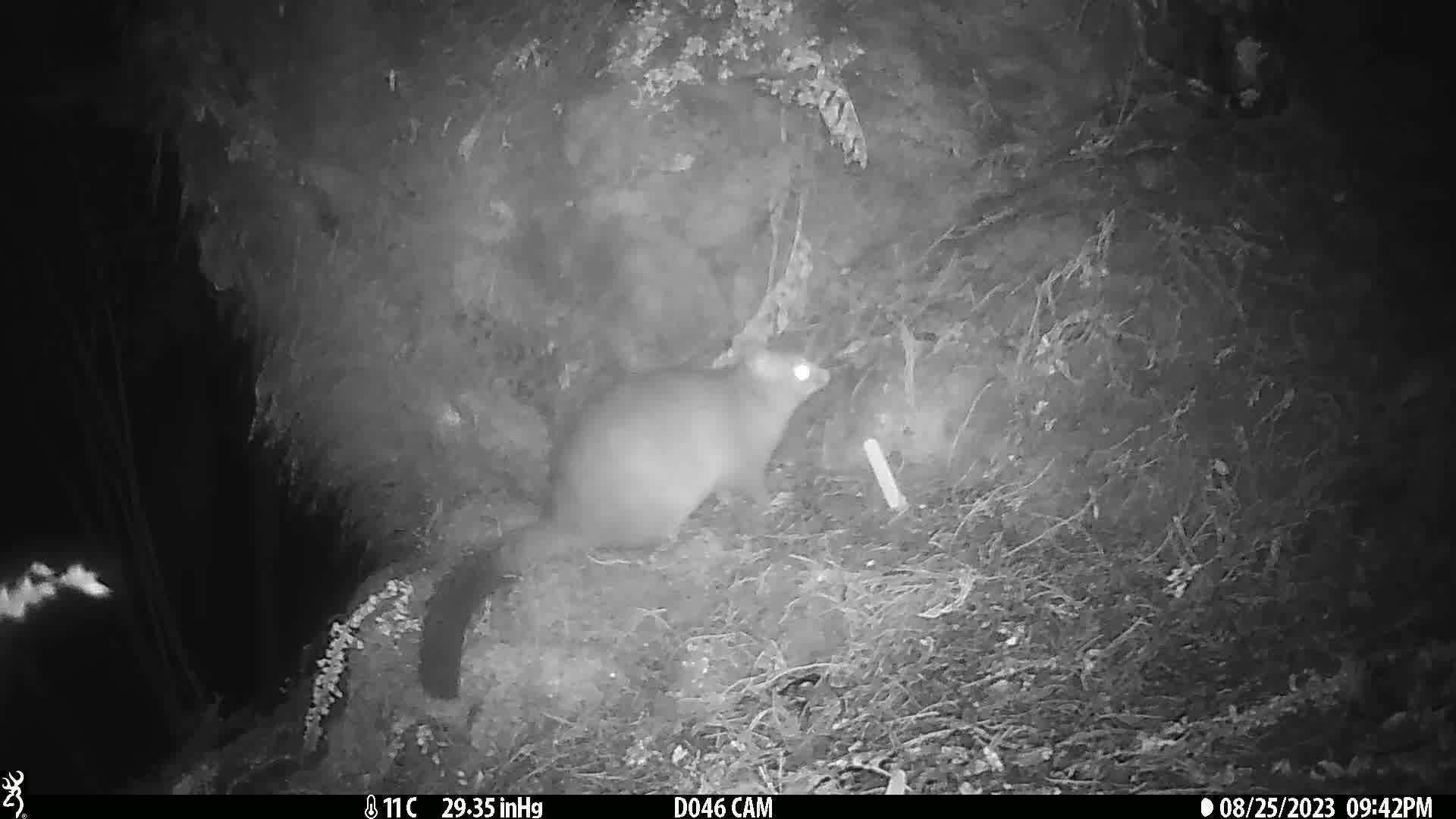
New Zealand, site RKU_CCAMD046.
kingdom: Animalia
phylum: Chordata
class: Mammalia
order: Diprotodontia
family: Phalangeridae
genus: Trichosurus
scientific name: Trichosurus vulpecula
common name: common brushtail possum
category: possum